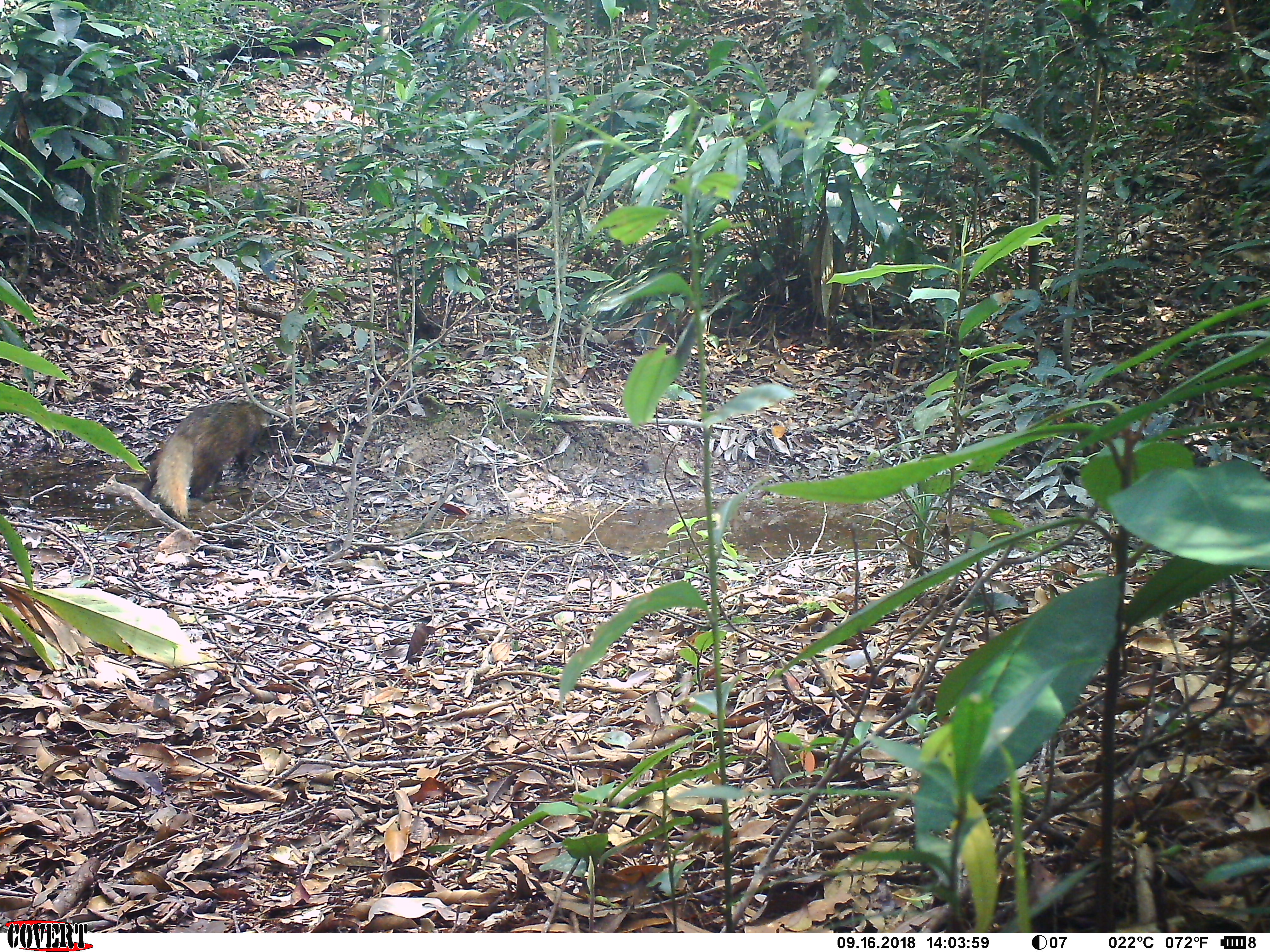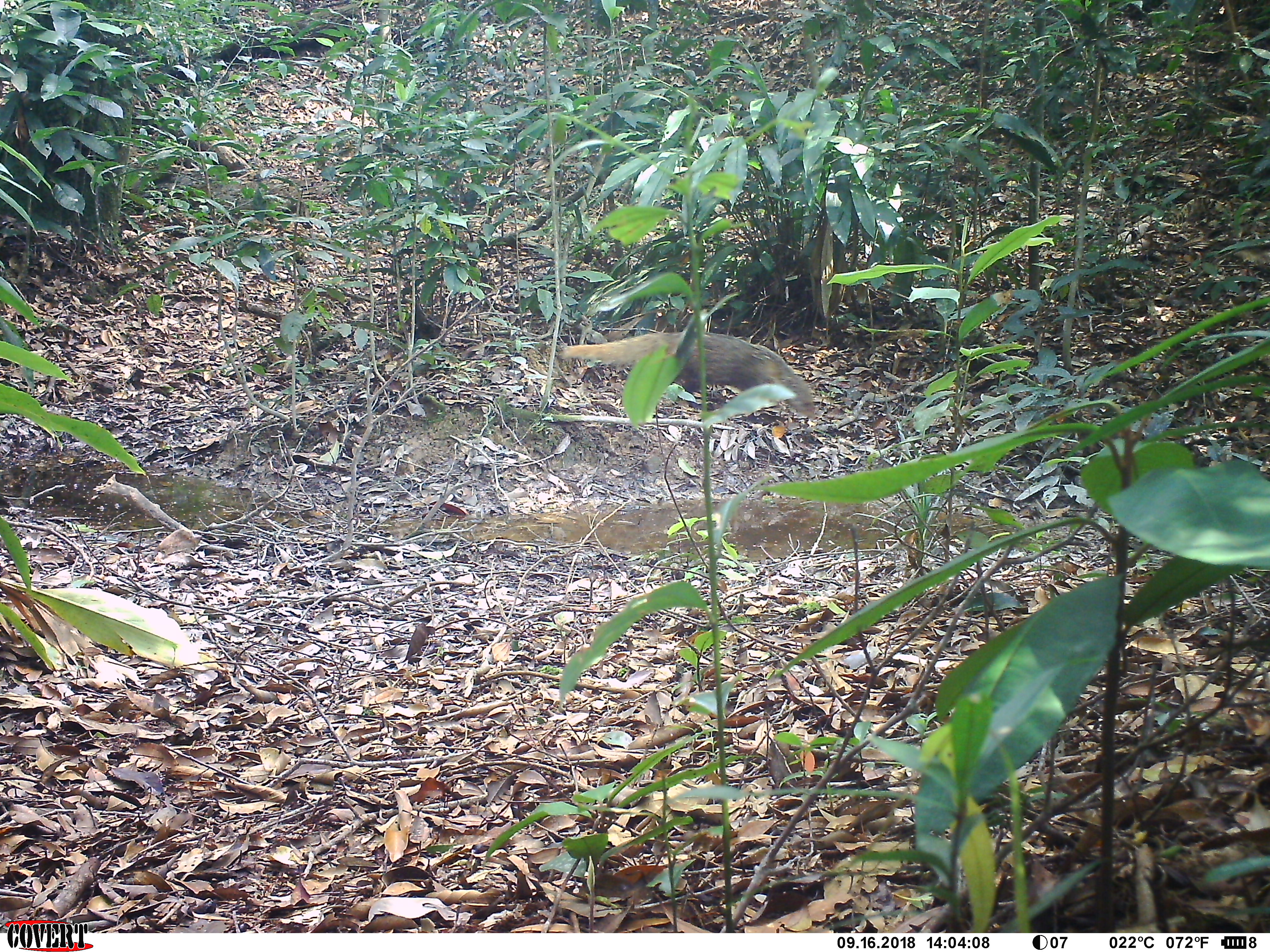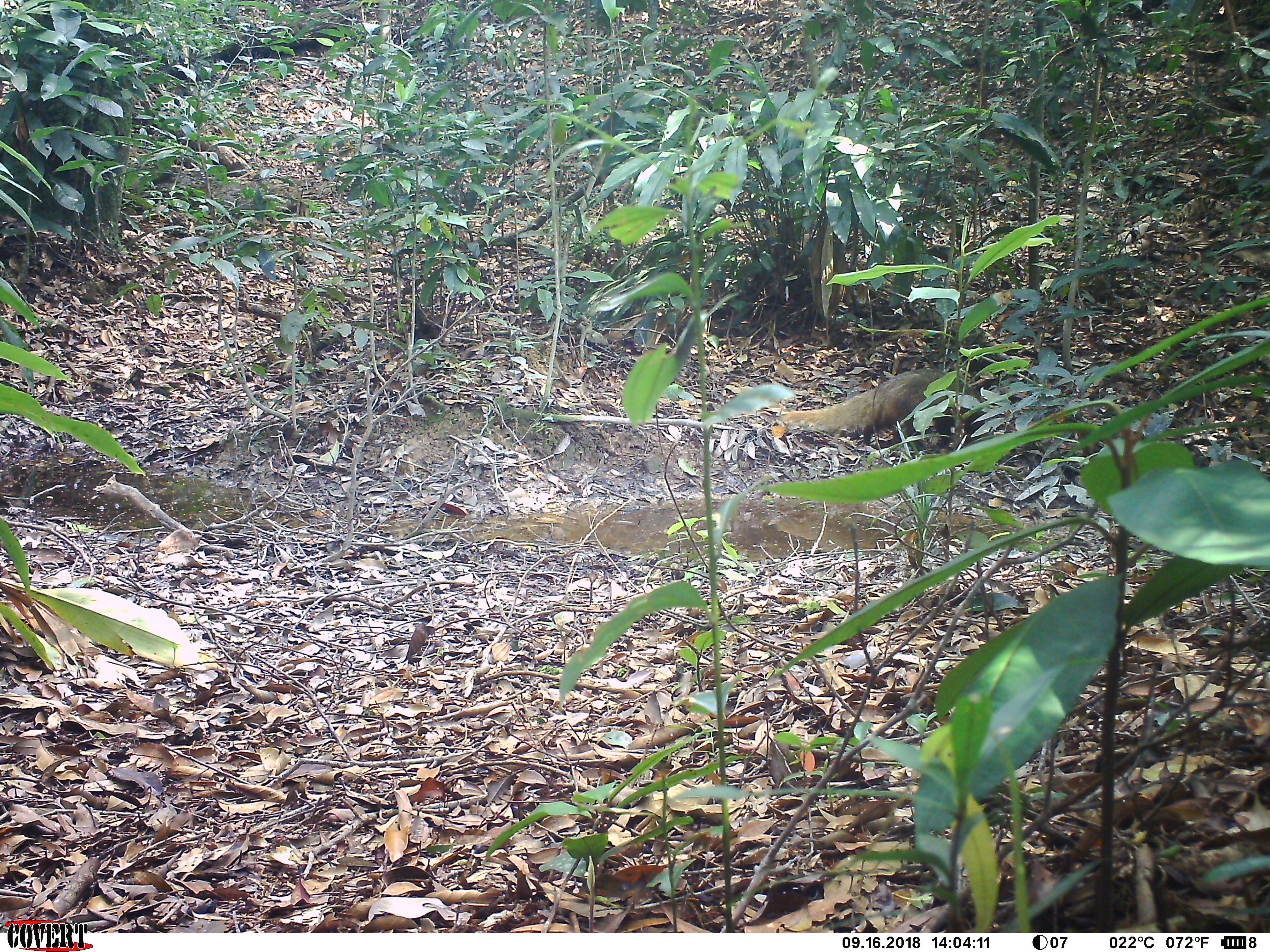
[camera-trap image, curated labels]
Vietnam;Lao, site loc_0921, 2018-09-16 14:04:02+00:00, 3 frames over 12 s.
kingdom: Animalia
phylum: Chordata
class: Mammalia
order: Carnivora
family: Herpestidae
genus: Urva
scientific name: Urva urva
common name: crab-eating mongoose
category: crab eating mongoose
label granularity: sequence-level